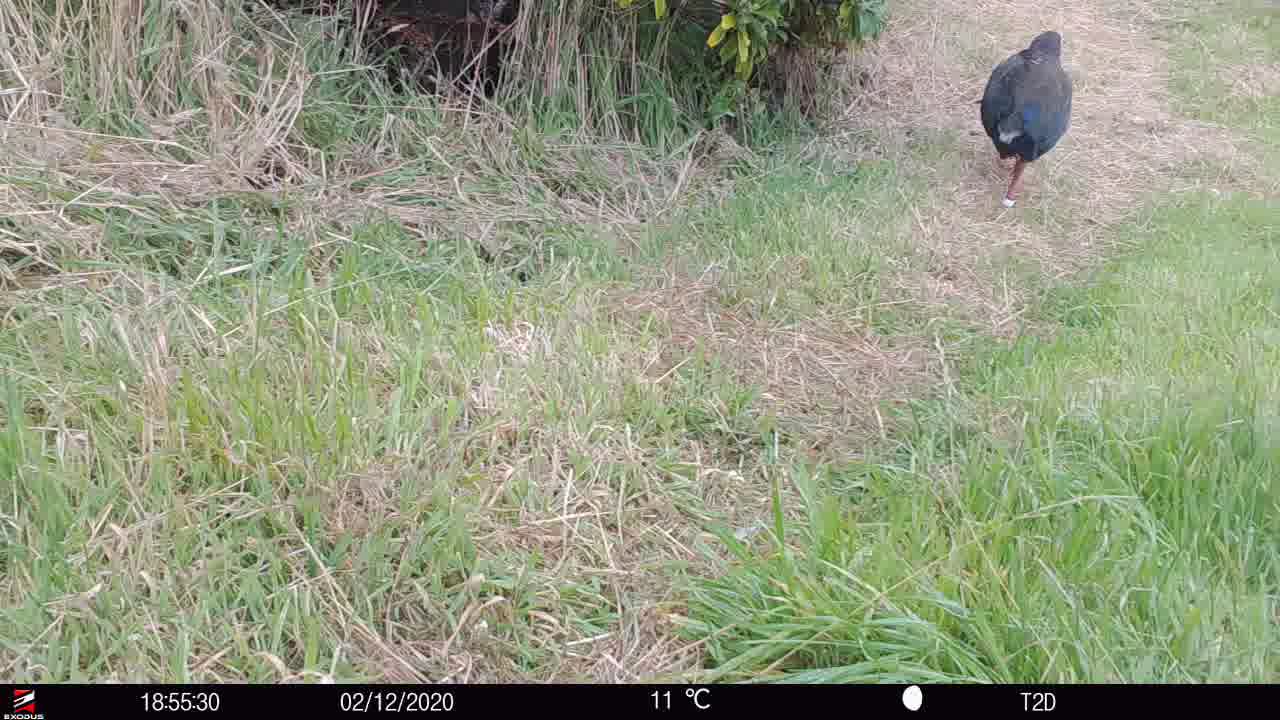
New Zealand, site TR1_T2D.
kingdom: Animalia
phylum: Chordata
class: Aves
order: Gruiformes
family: Rallidae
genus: Porphyrio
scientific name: Porphyrio mantelli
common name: takahe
Takahe (Porphyrio mantelli).